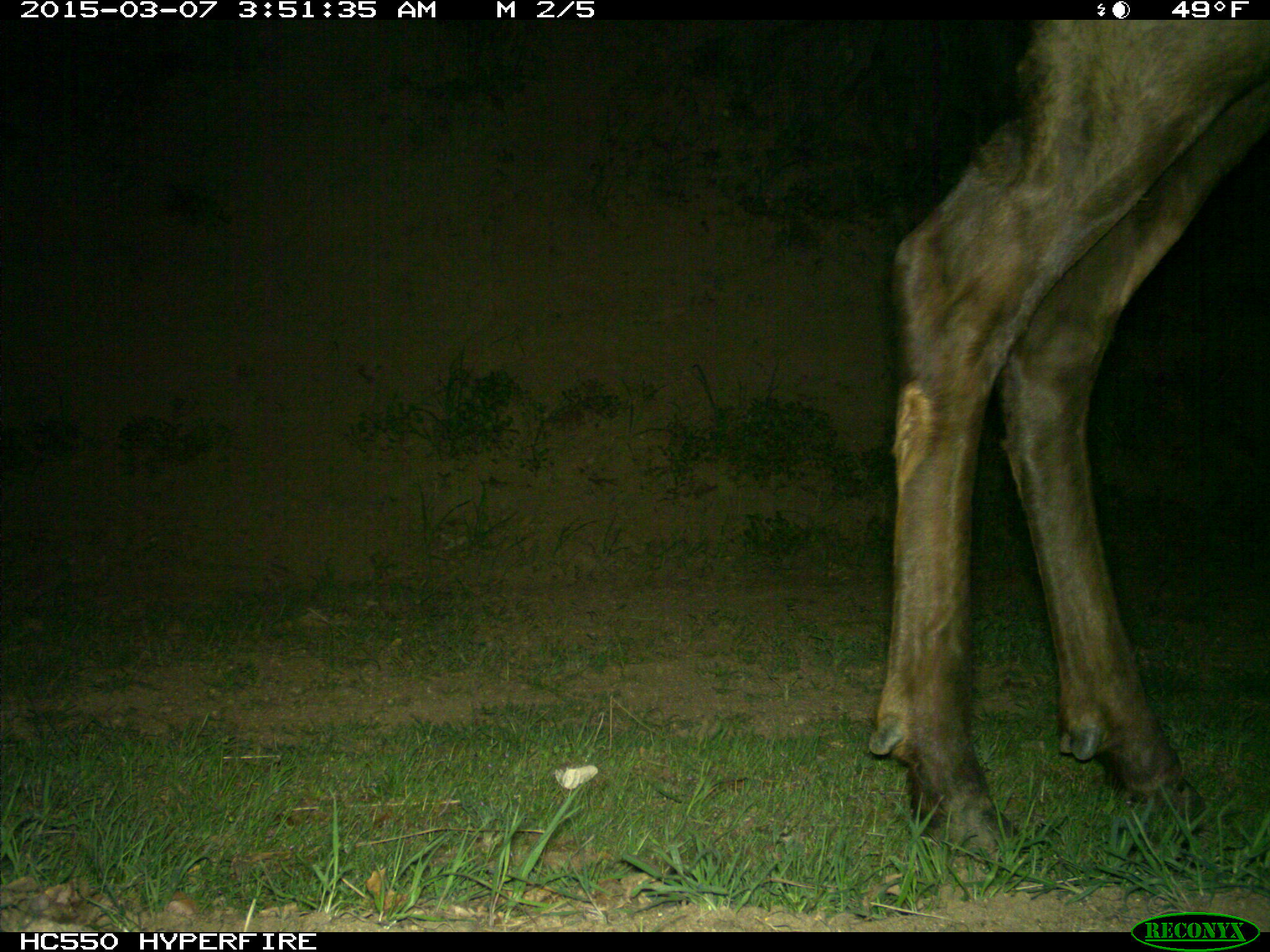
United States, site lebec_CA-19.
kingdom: Animalia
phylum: Chordata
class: Mammalia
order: Artiodactyla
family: Cervidae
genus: Cervus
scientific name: Cervus canadensis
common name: elk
Cervus canadensis (elk).